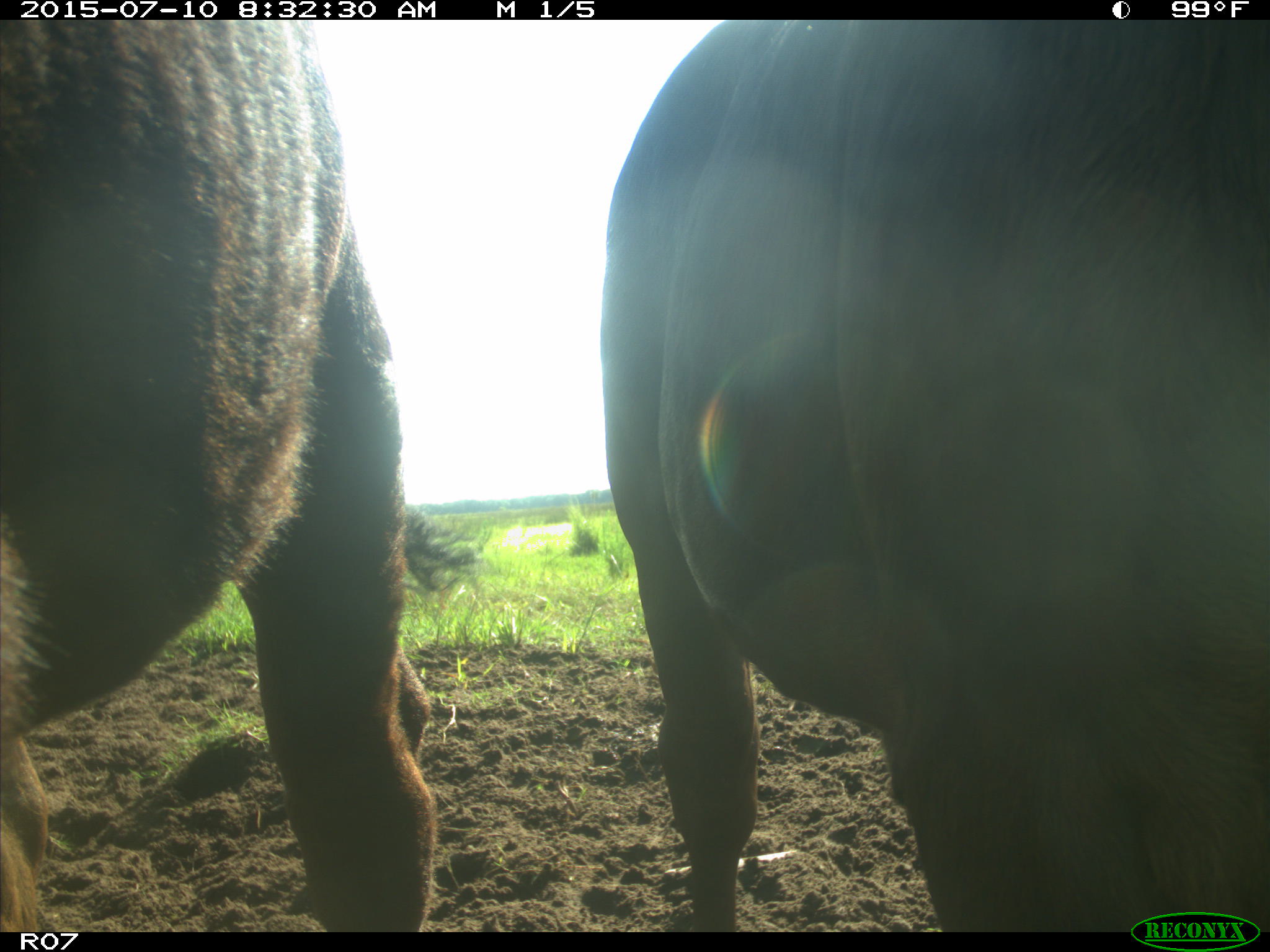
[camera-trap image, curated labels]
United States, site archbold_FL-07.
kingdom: Animalia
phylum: Chordata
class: Mammalia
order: Artiodactyla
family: Bovidae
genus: Bos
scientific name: Bos taurus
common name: domestic cow